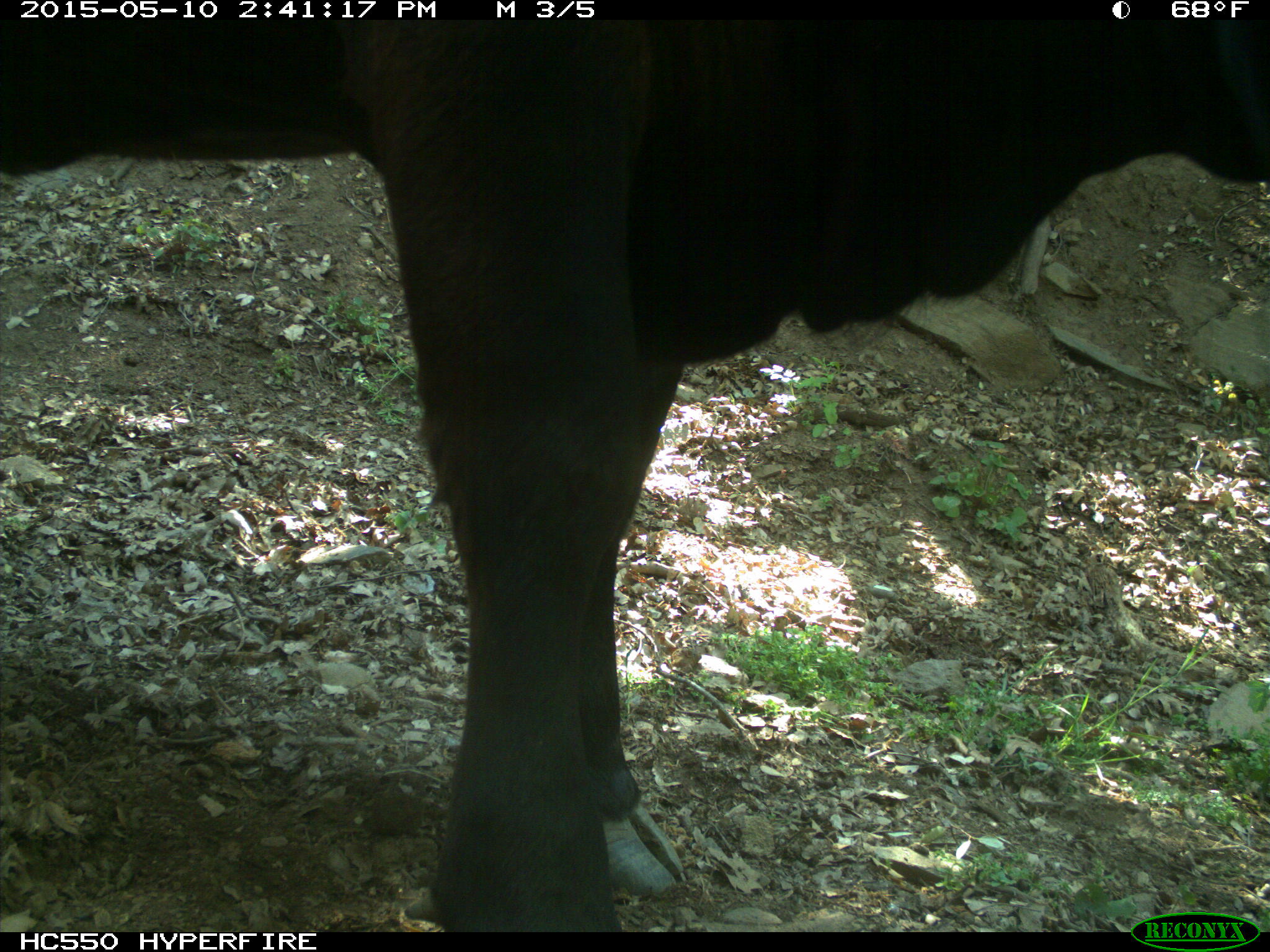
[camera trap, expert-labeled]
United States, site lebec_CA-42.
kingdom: Animalia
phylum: Chordata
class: Mammalia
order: Artiodactyla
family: Bovidae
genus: Bos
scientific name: Bos taurus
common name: domestic cow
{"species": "Bos taurus (domestic cow)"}